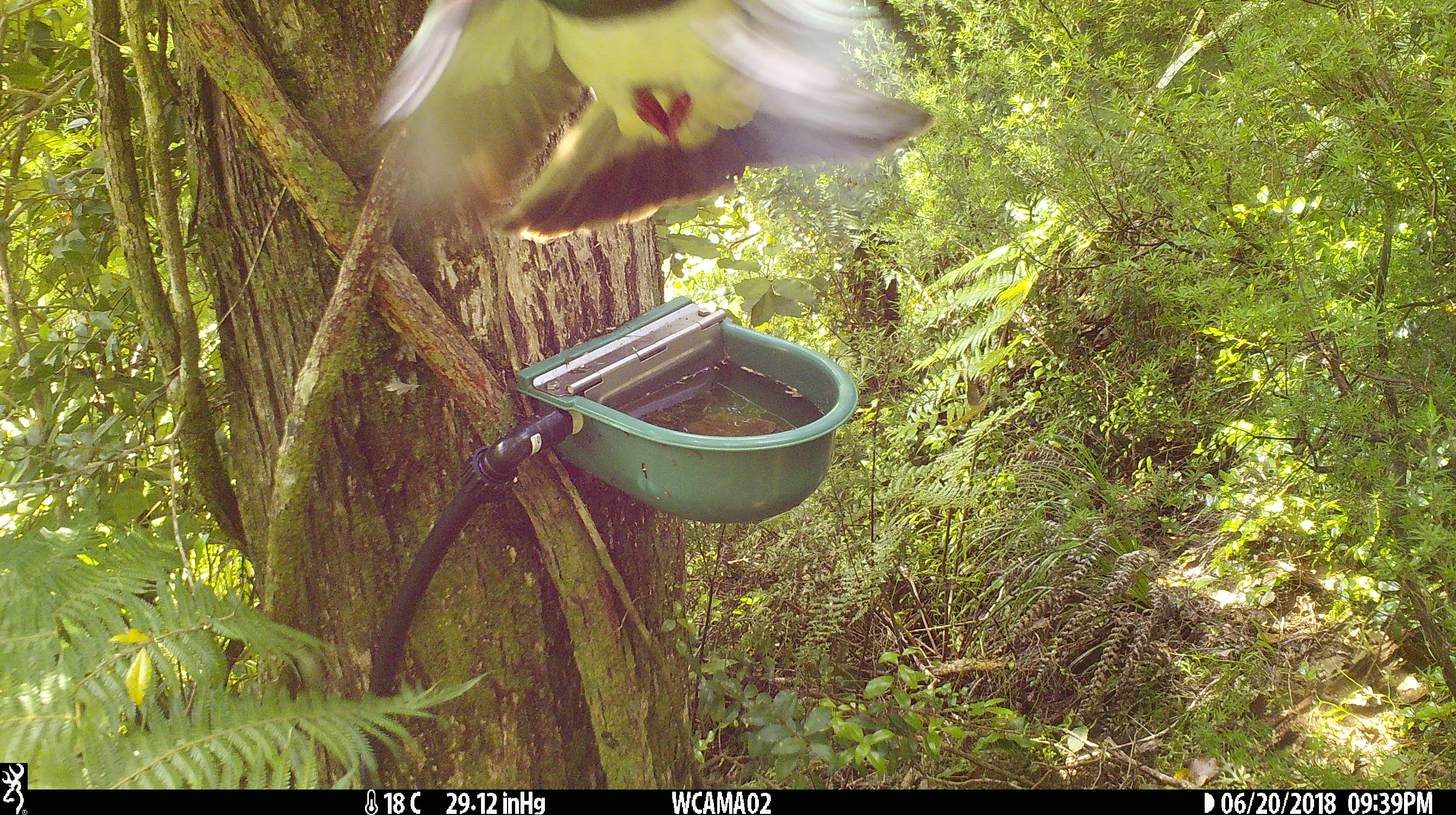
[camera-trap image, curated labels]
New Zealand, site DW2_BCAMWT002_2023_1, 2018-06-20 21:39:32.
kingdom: Animalia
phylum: Chordata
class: Aves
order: Columbiformes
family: Columbidae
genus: Hemiphaga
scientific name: Hemiphaga novaeseelandiae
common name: new zealand pigeon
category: kereru